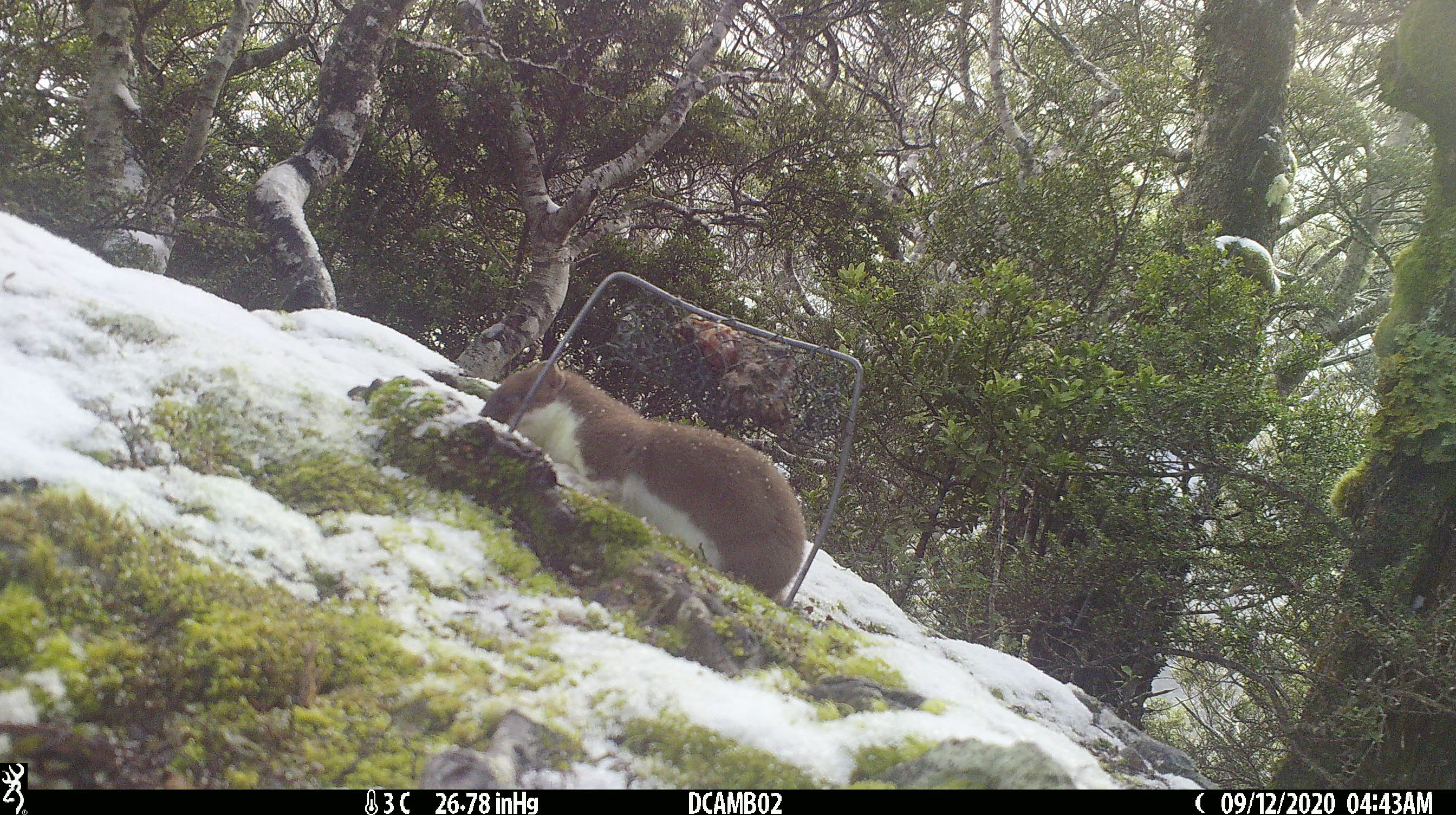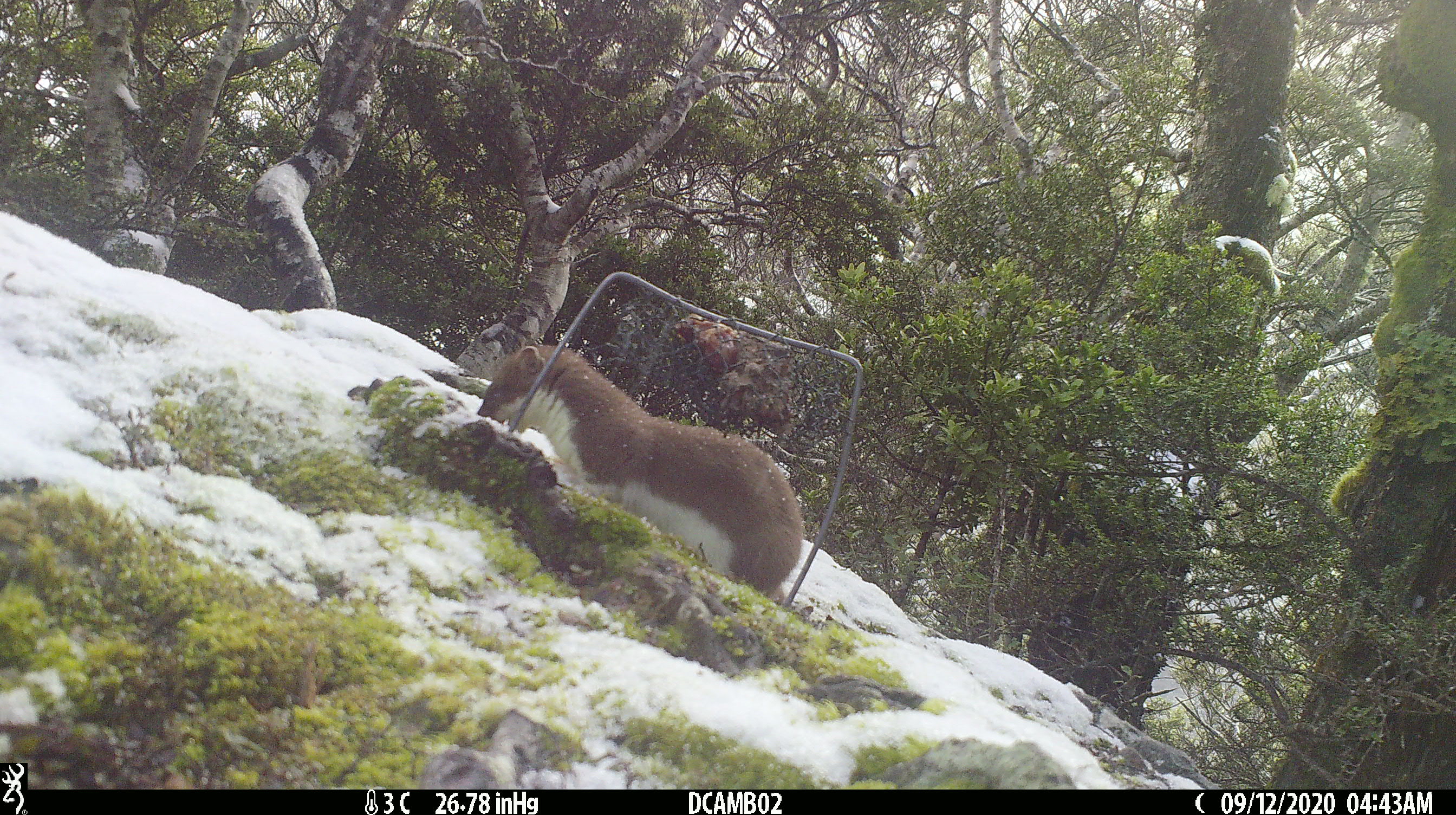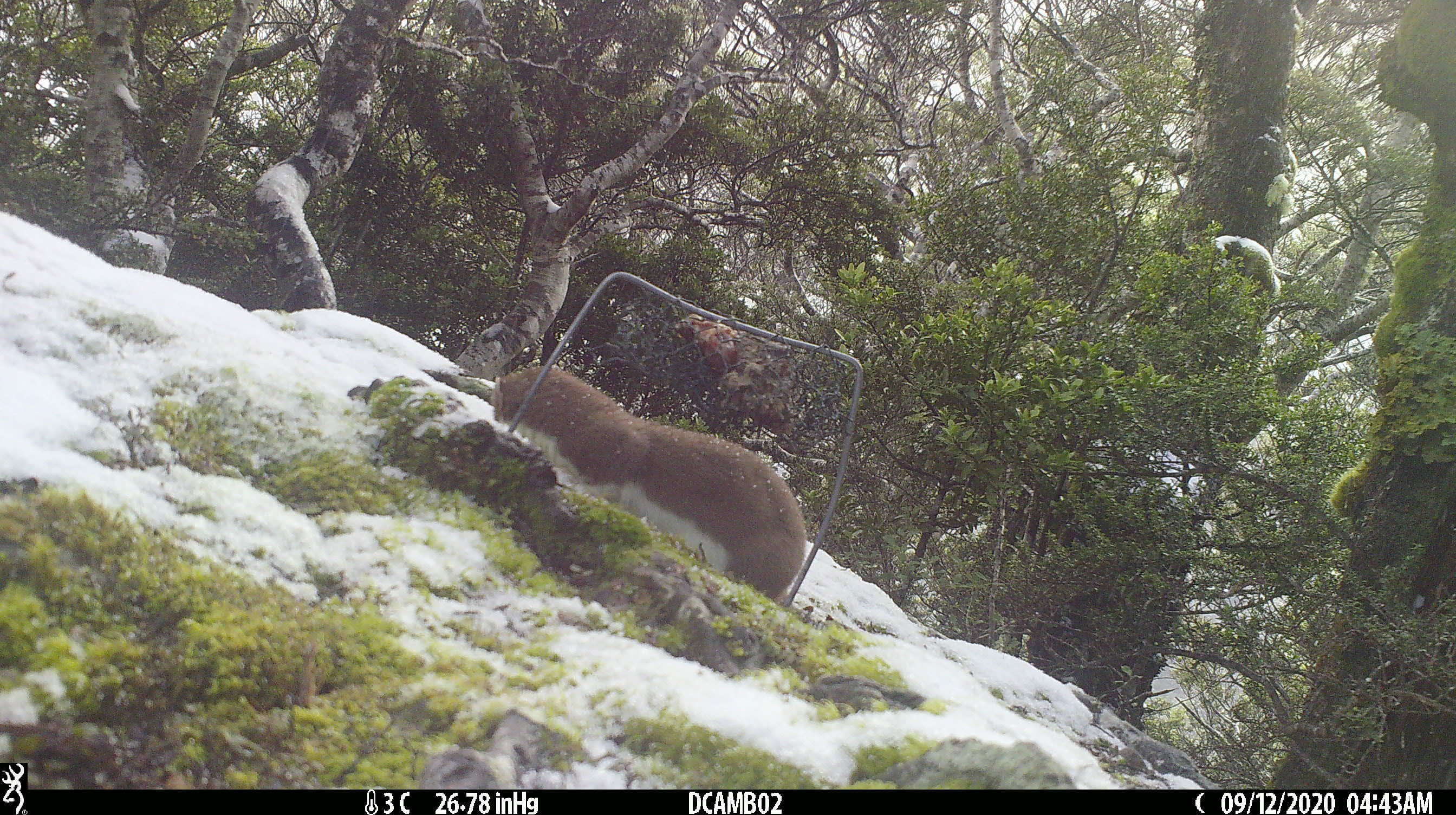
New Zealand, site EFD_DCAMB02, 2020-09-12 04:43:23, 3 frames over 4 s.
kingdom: Animalia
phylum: Chordata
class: Mammalia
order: Carnivora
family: Mustelidae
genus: Mustela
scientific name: Mustela erminea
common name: stoat